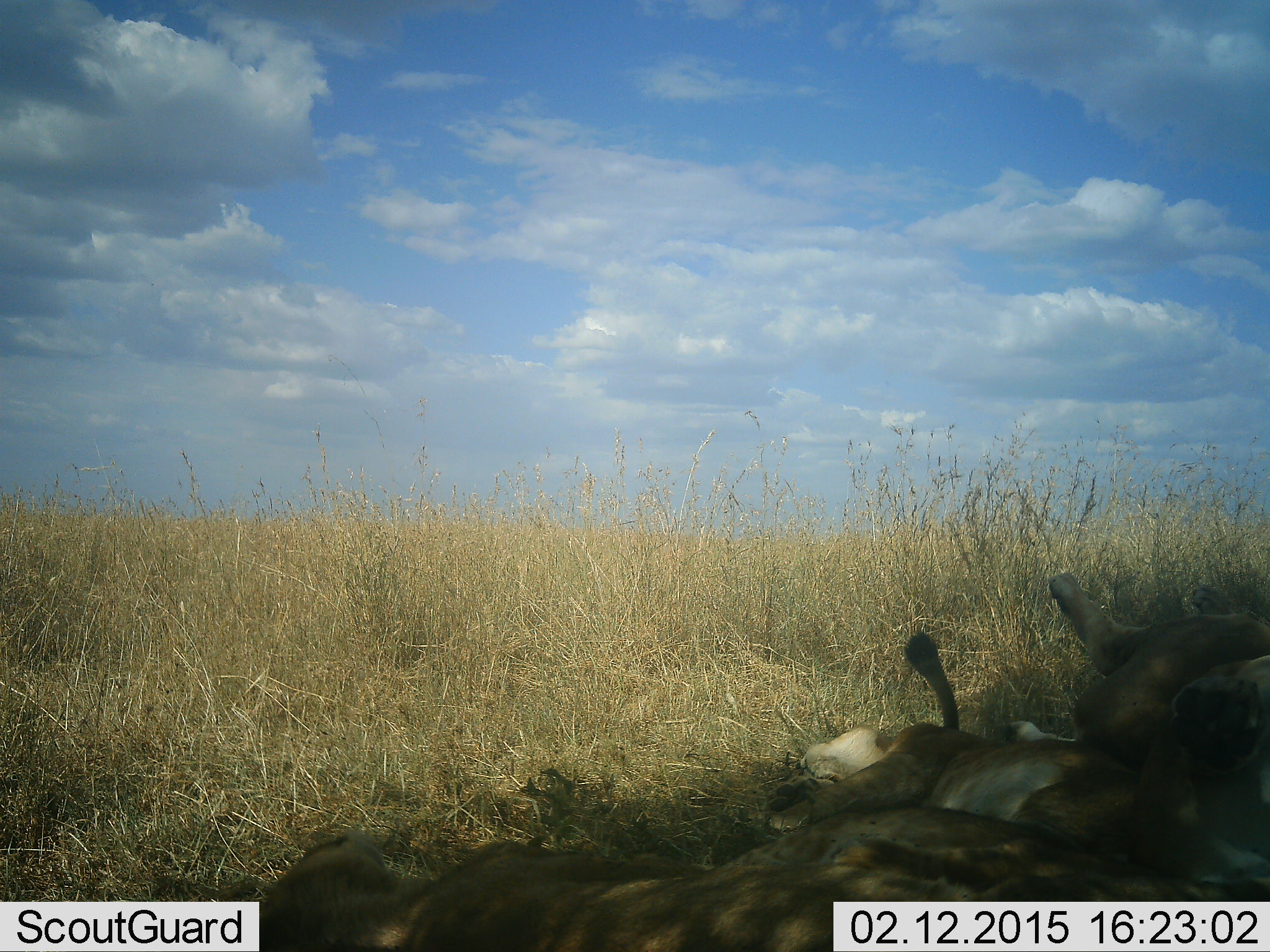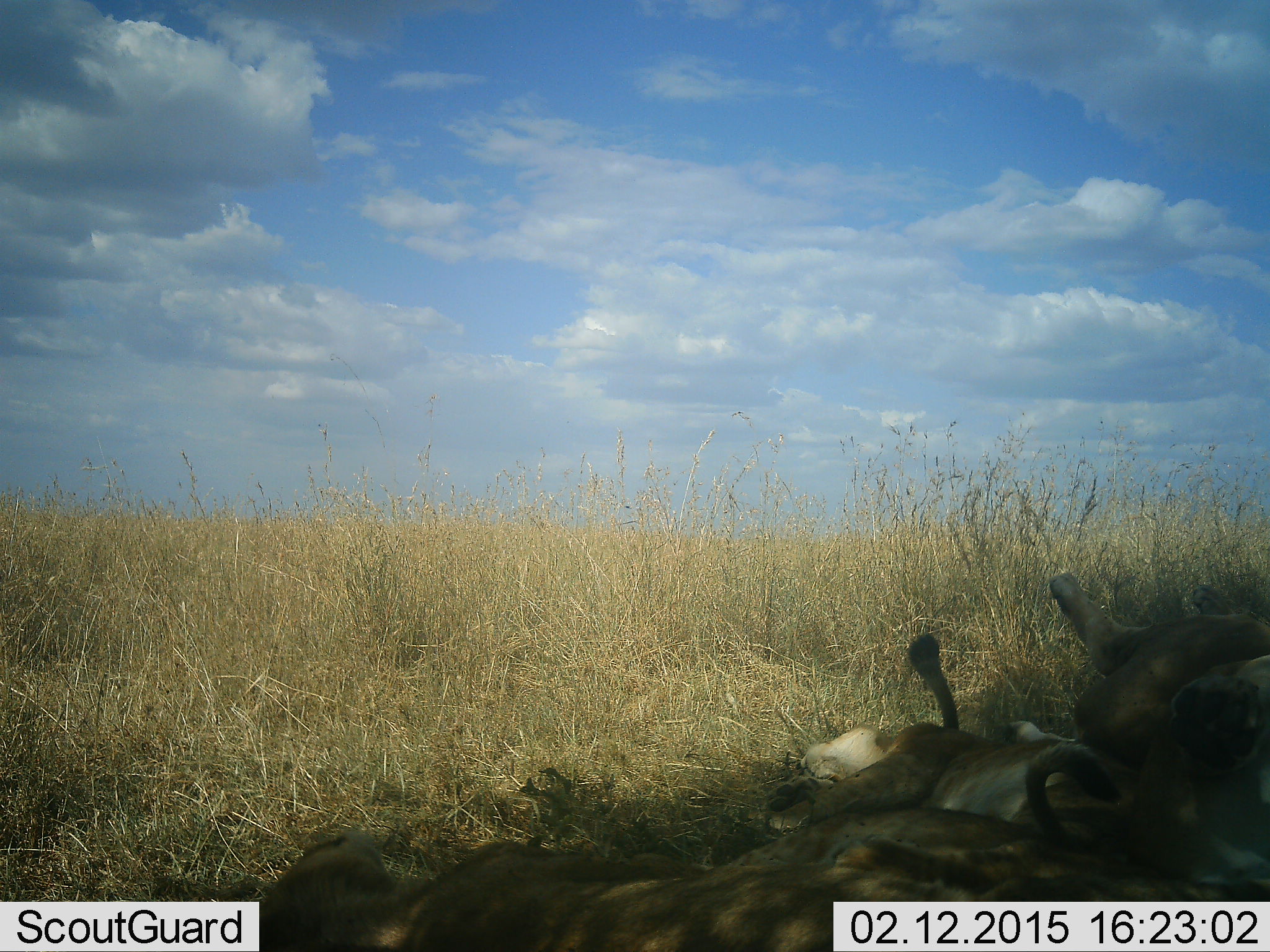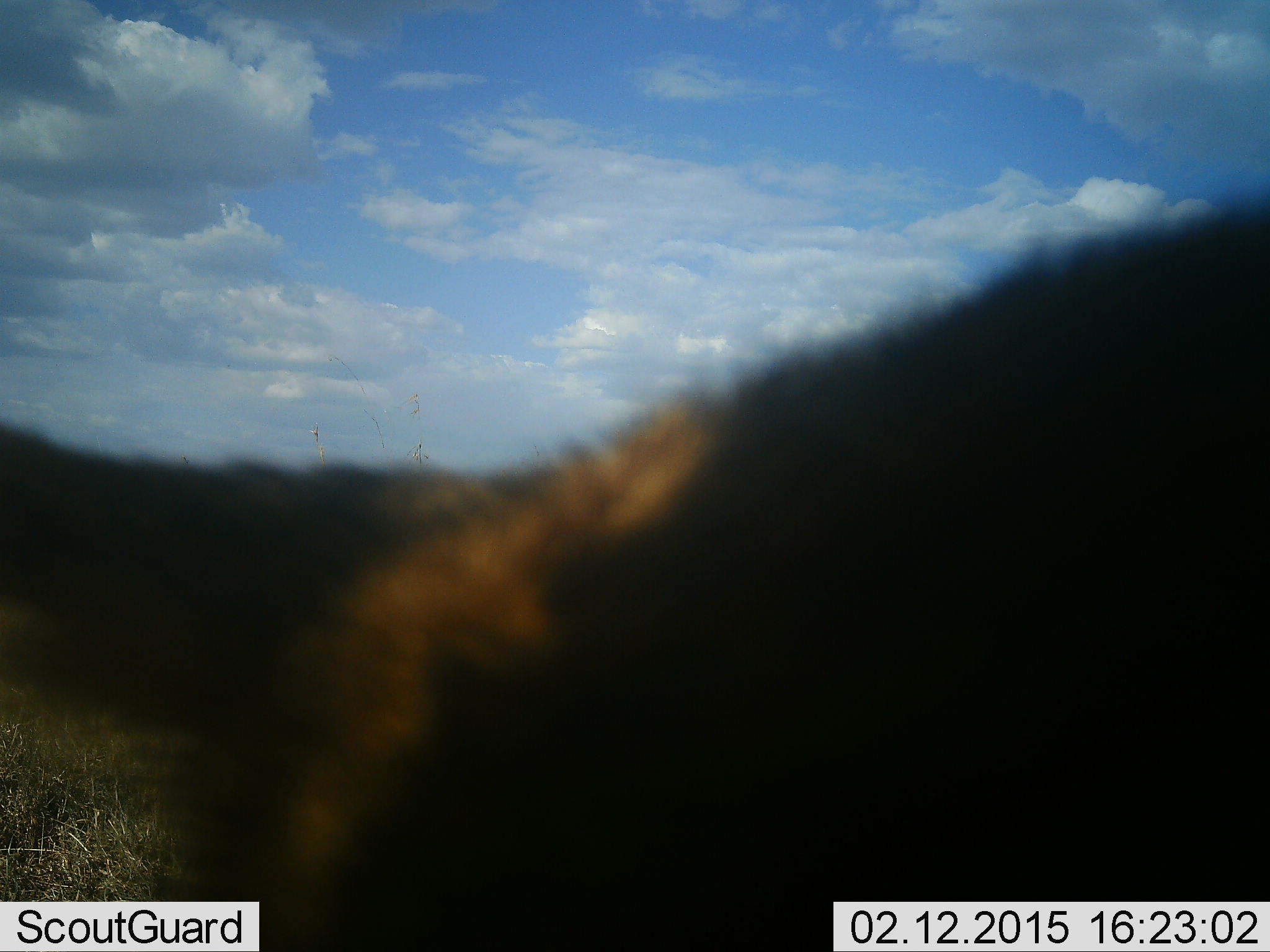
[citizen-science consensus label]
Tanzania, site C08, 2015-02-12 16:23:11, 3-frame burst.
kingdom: Animalia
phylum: Chordata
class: Mammalia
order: Carnivora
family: Felidae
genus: Panthera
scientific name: Panthera leo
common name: lion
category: lionfemale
Lionfemale (lion) (Panthera leo), count 5. Behavior (volunteer vote fractions): standing 0%, resting 100%, moving 17%, interacting 0%. Young present (vote fraction): 0%. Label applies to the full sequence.